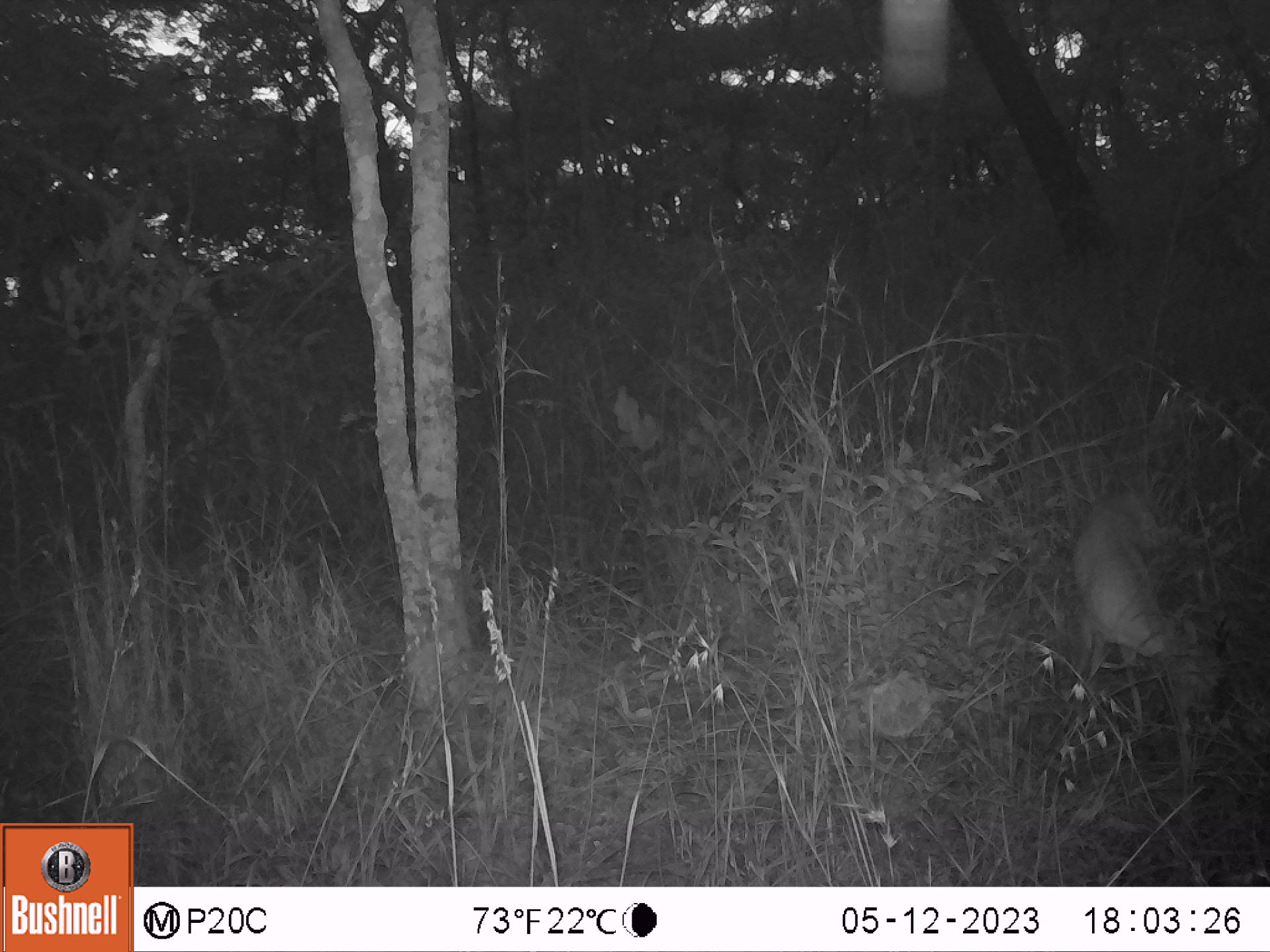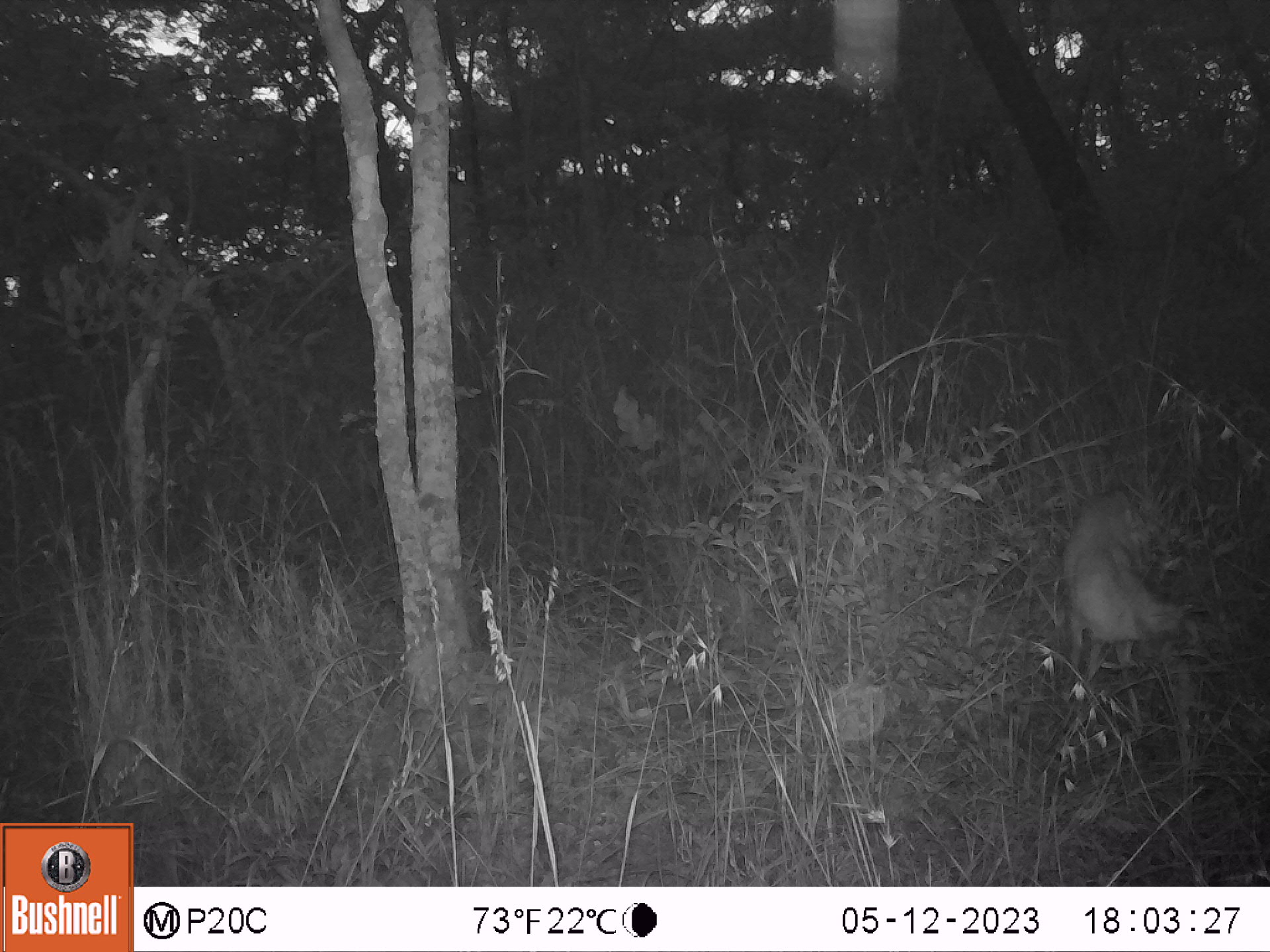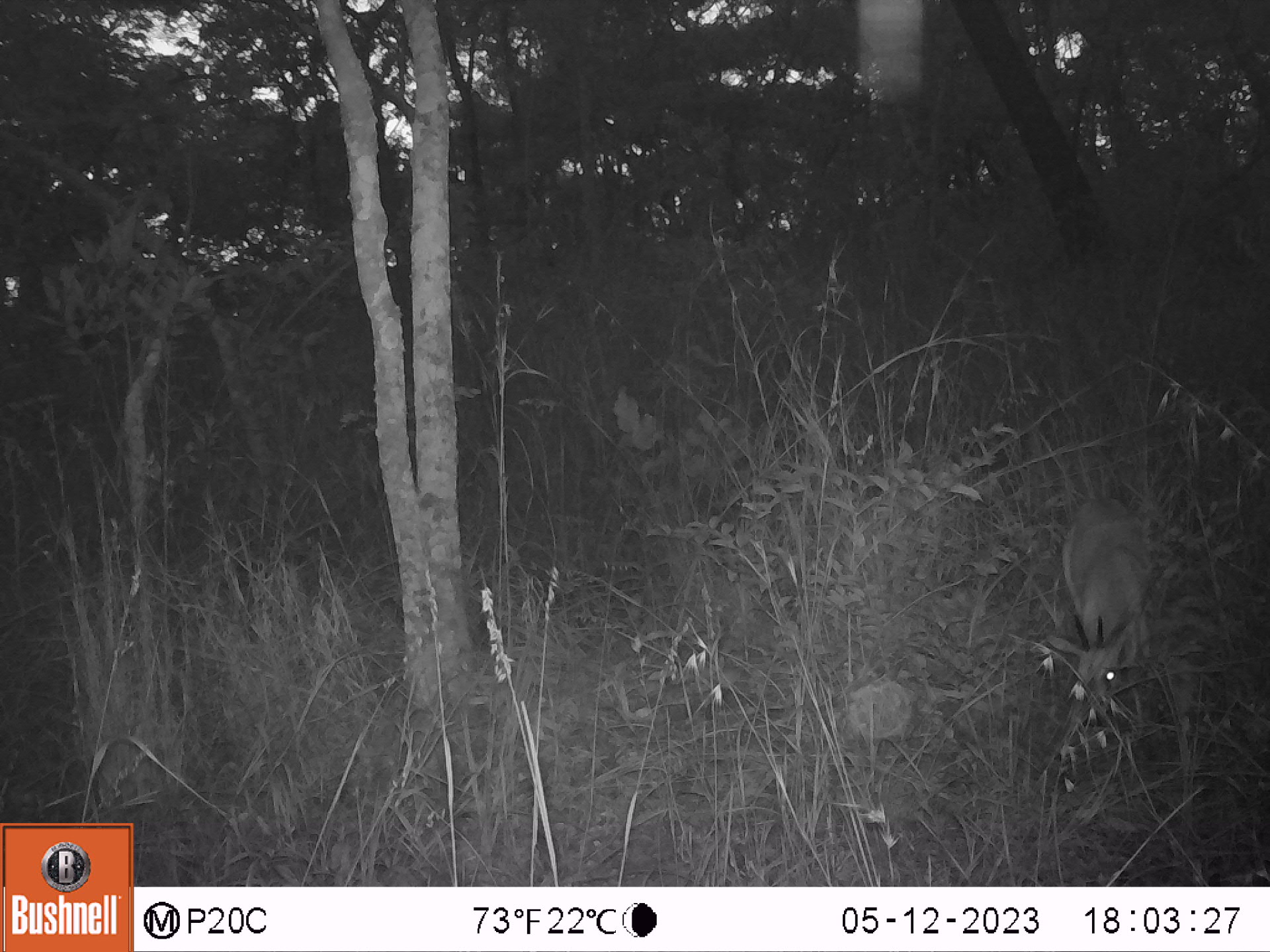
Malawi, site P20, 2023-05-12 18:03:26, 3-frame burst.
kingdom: Animalia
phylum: Chordata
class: Mammalia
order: Artiodactyla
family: Bovidae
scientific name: Antilopinae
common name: small antelope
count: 1